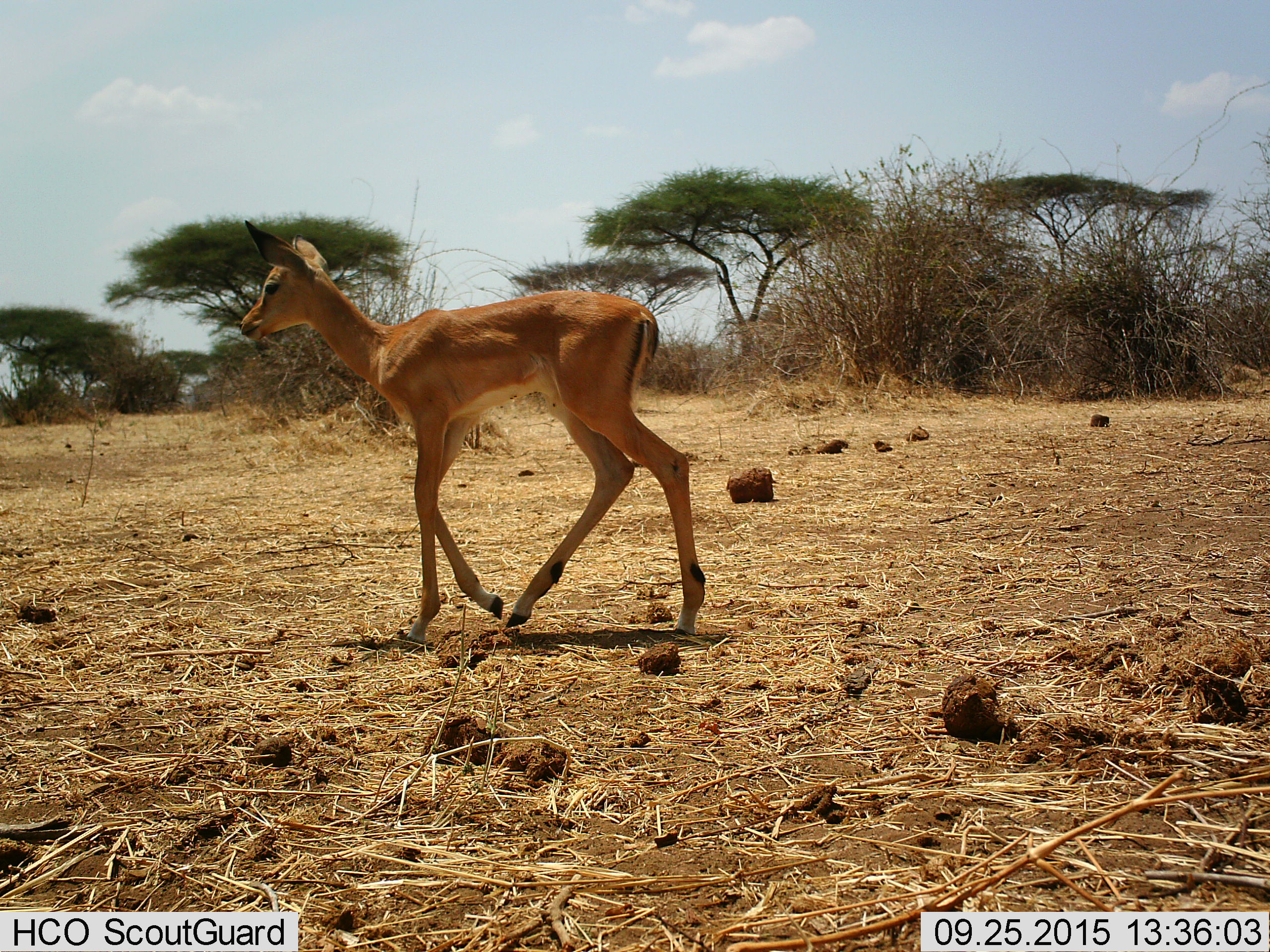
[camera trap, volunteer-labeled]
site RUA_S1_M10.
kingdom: Animalia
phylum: Chordata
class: Mammalia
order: Artiodactyla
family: Bovidae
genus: Aepyceros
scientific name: Aepyceros melampus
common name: impala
Impala (Aepyceros melampus), count 1. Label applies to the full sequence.